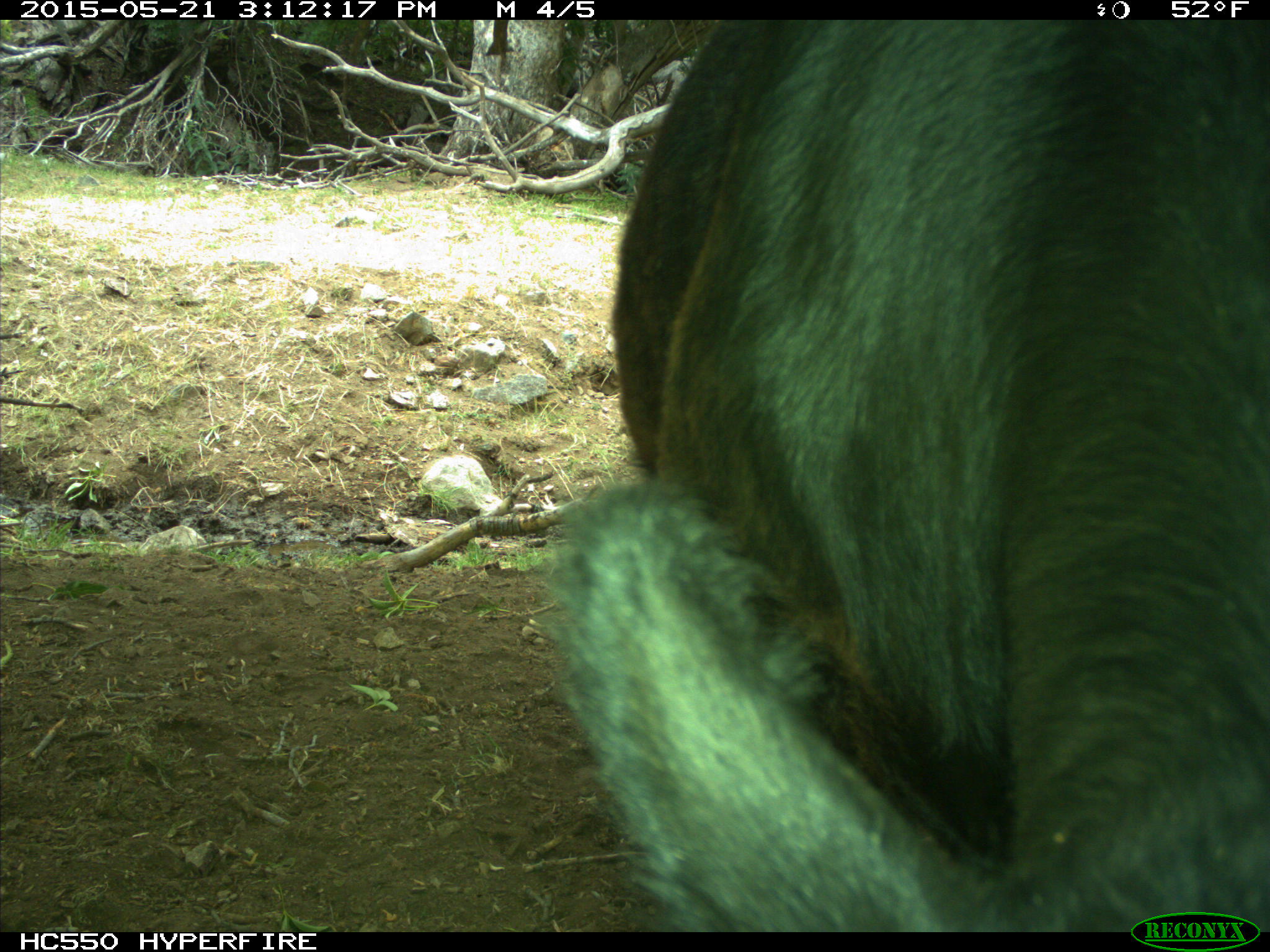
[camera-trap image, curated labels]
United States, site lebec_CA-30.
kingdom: Animalia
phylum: Chordata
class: Mammalia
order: Artiodactyla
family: Bovidae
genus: Bos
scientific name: Bos taurus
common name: domestic cow